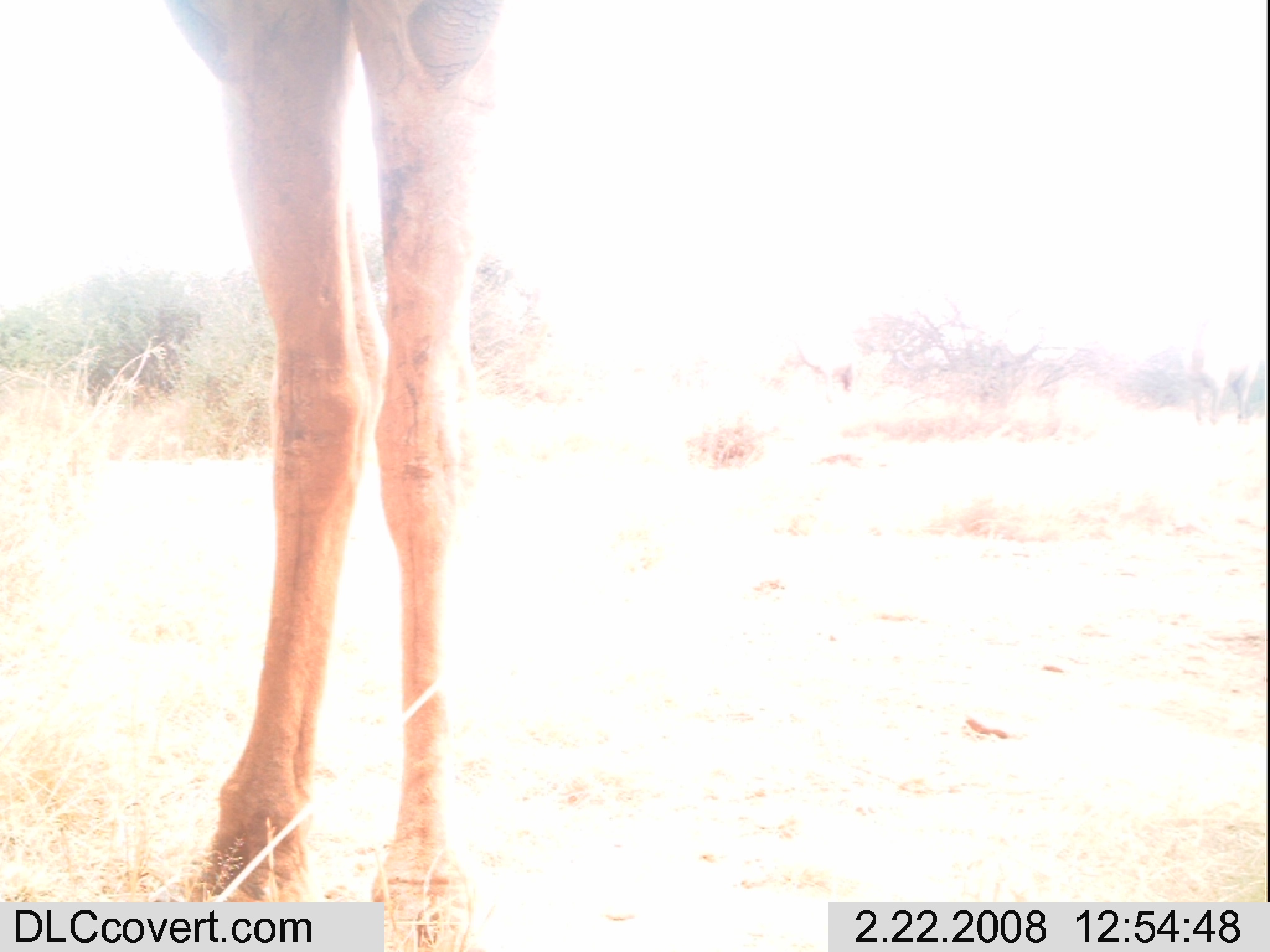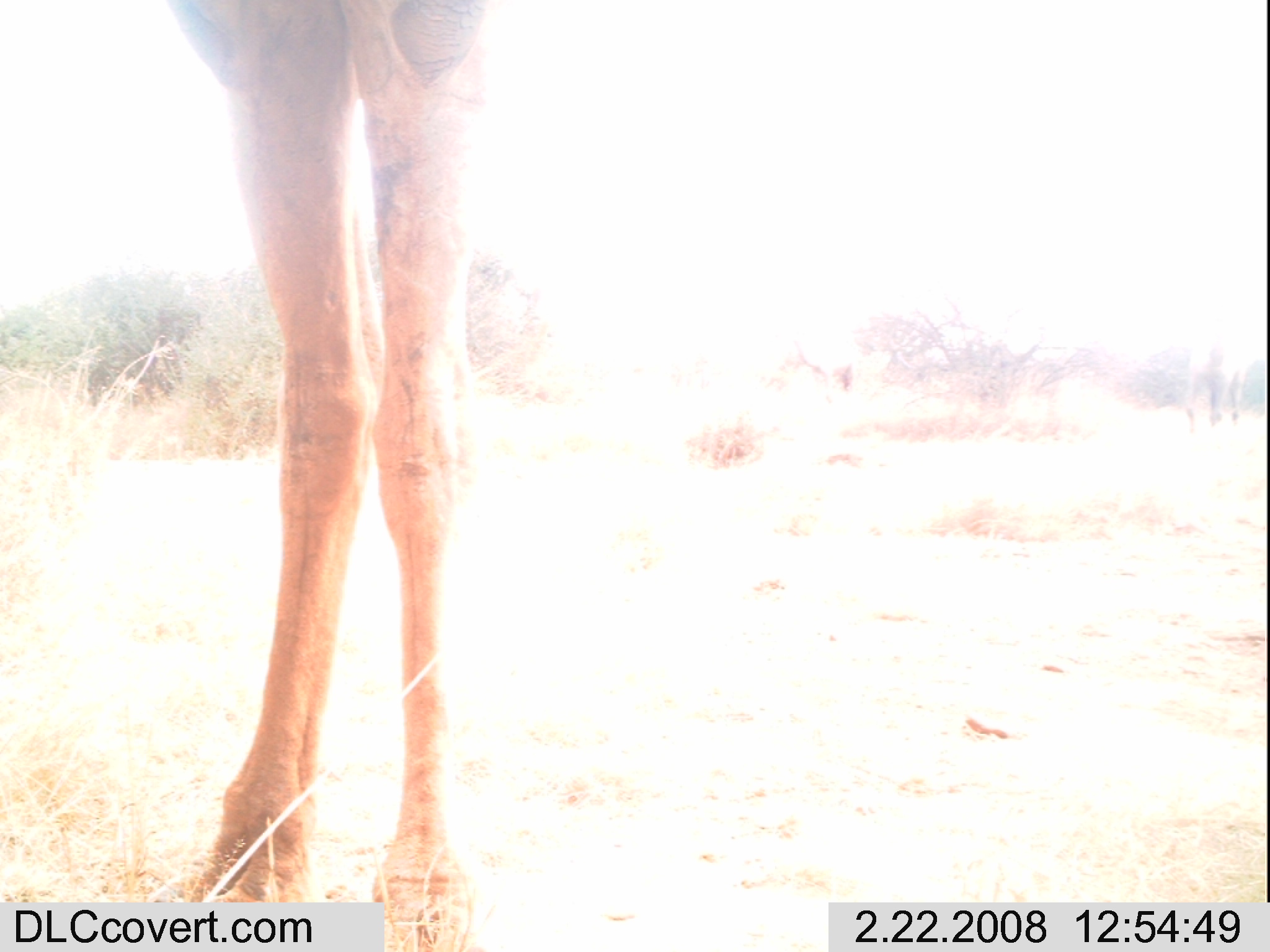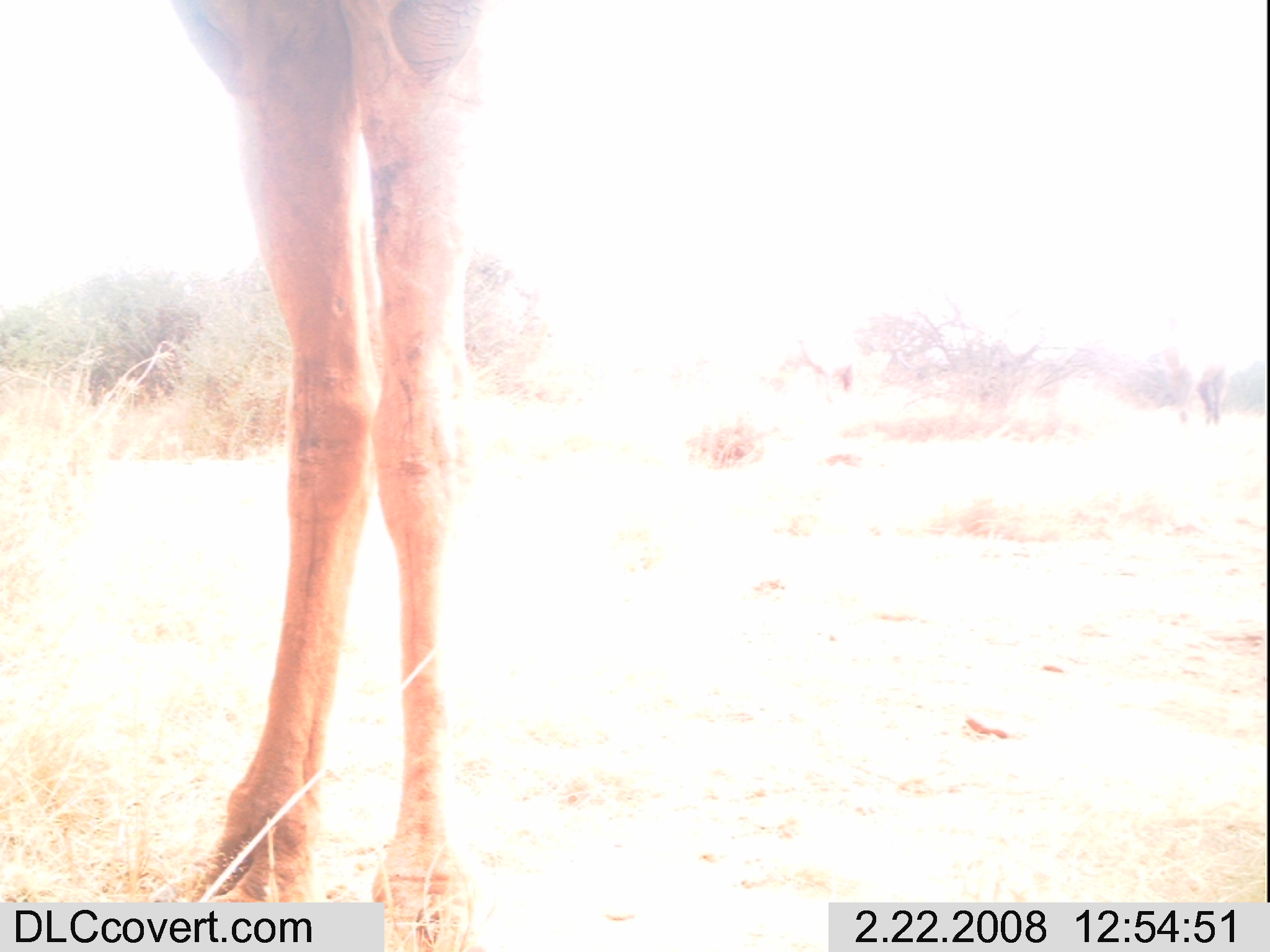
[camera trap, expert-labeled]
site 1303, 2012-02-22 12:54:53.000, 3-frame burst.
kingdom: Animalia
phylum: Chordata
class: Mammalia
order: Artiodactyla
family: Camelidae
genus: Camelus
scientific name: Camelus dromedarius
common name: dromedary camel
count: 1